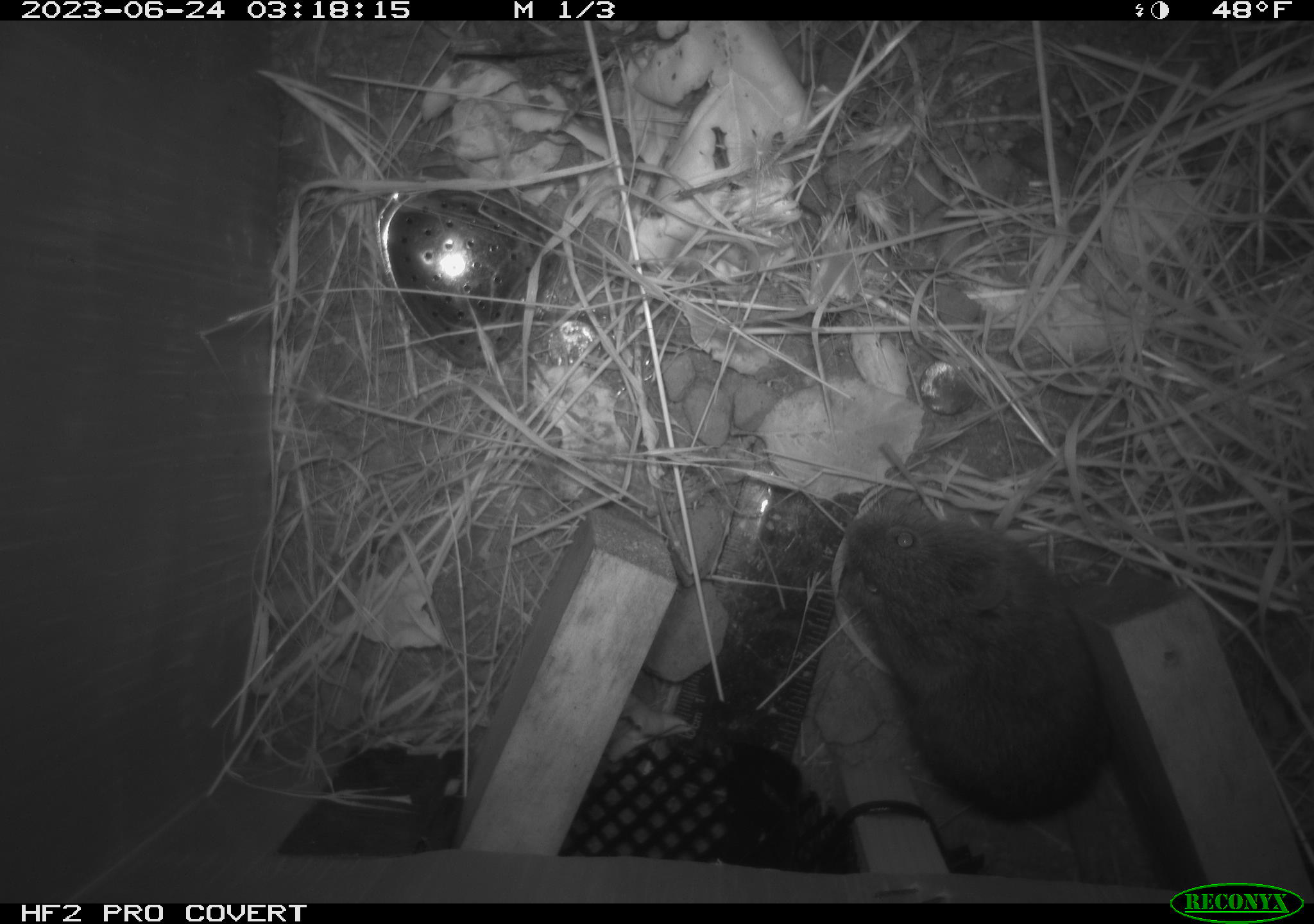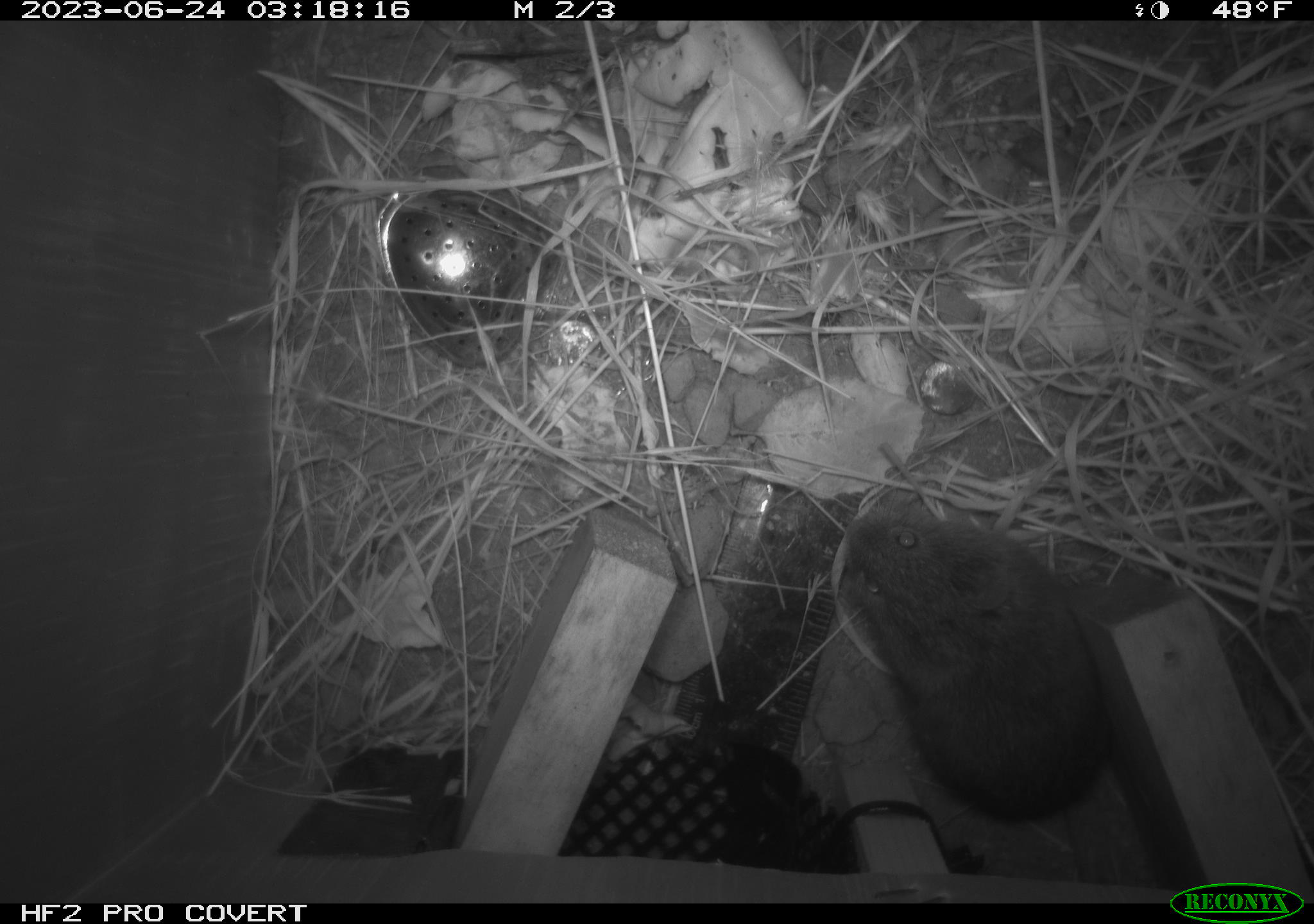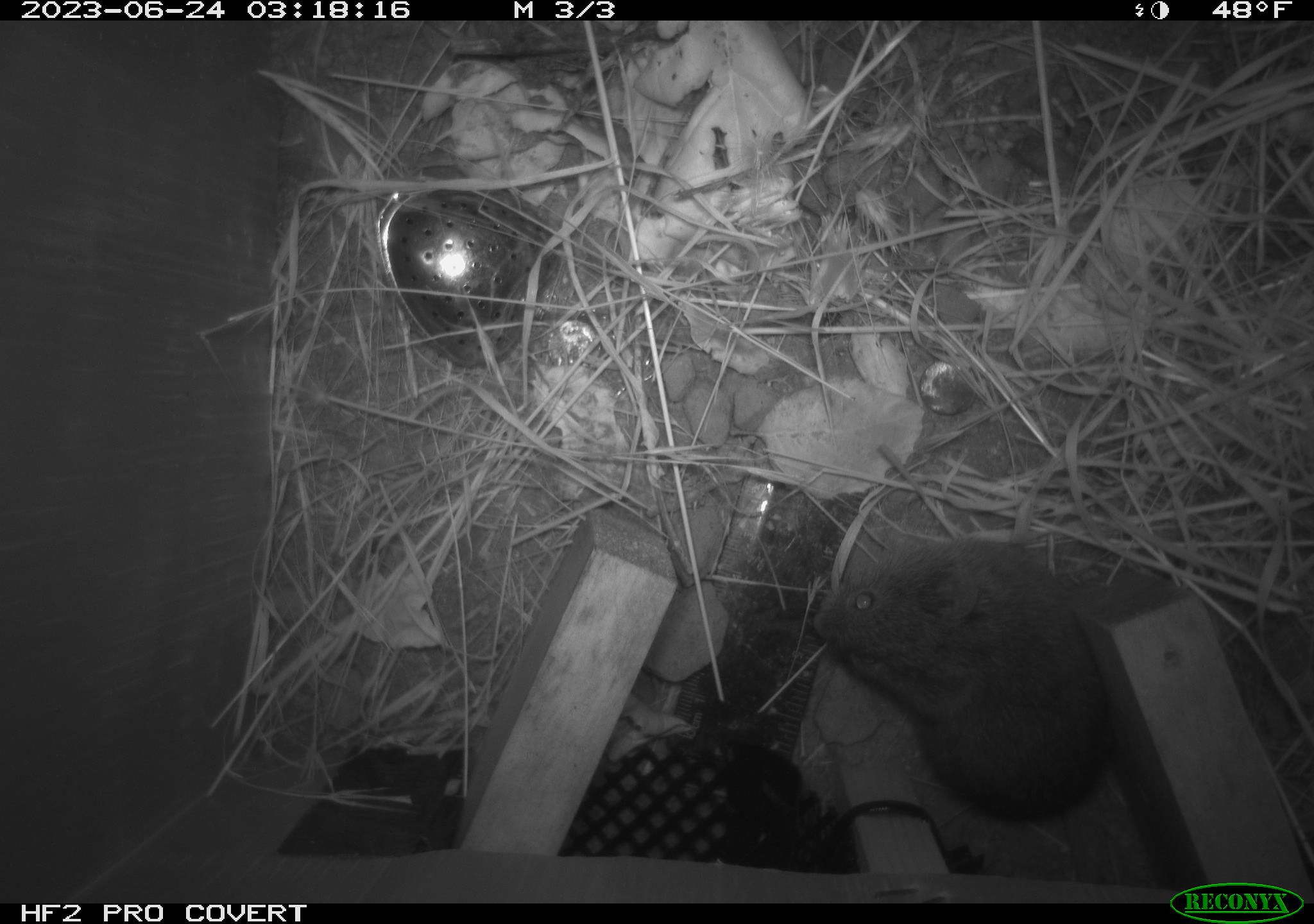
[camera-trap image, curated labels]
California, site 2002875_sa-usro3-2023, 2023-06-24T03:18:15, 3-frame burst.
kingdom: Animalia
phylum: Chordata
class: Mammalia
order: Rodentia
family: Cricetidae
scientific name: Arvicolinae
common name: voles, lemmings, and muskrats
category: arvicolinae subfamily